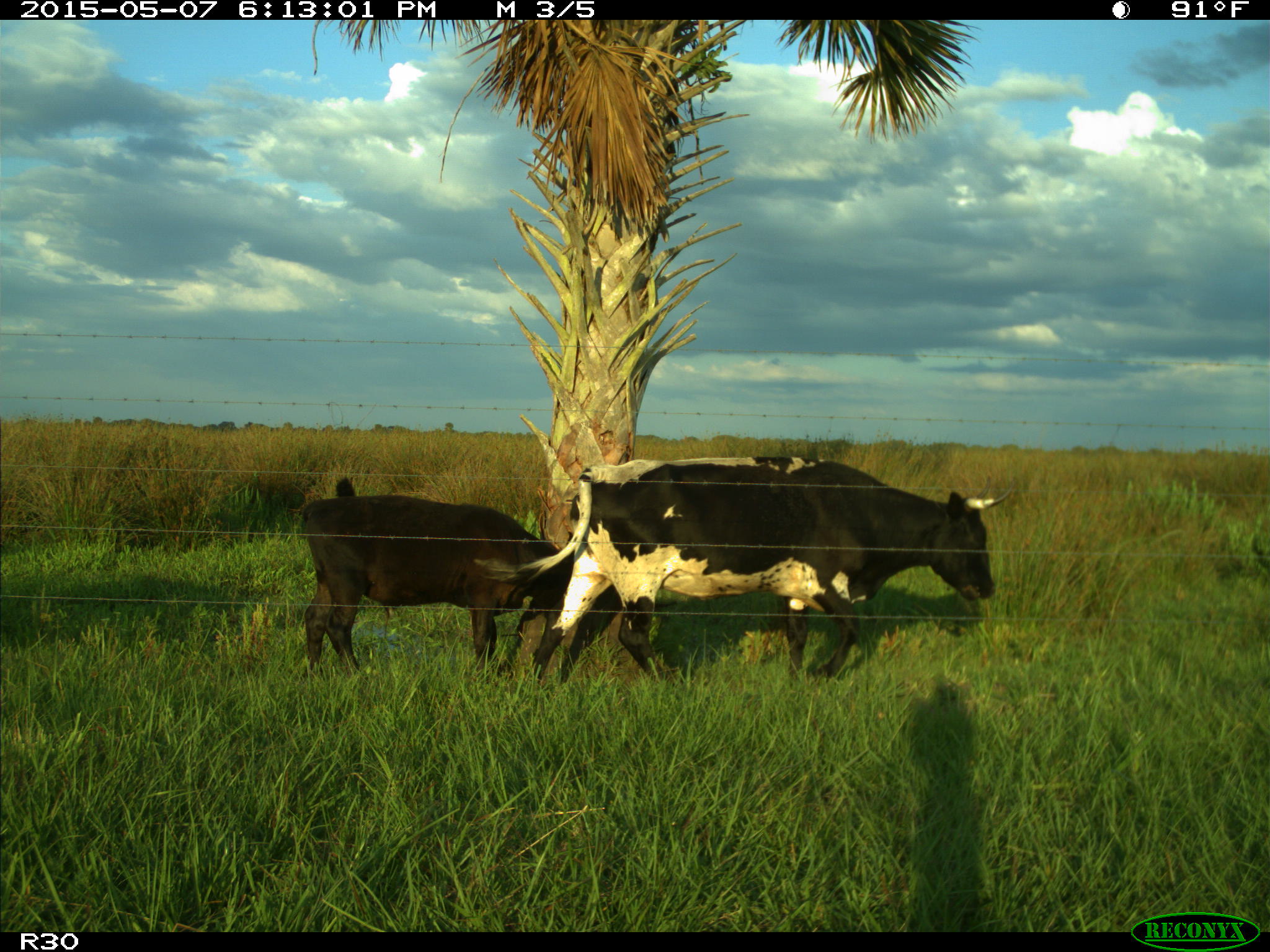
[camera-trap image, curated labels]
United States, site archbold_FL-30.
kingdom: Animalia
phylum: Chordata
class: Mammalia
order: Artiodactyla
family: Bovidae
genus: Bos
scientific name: Bos taurus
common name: domestic cow